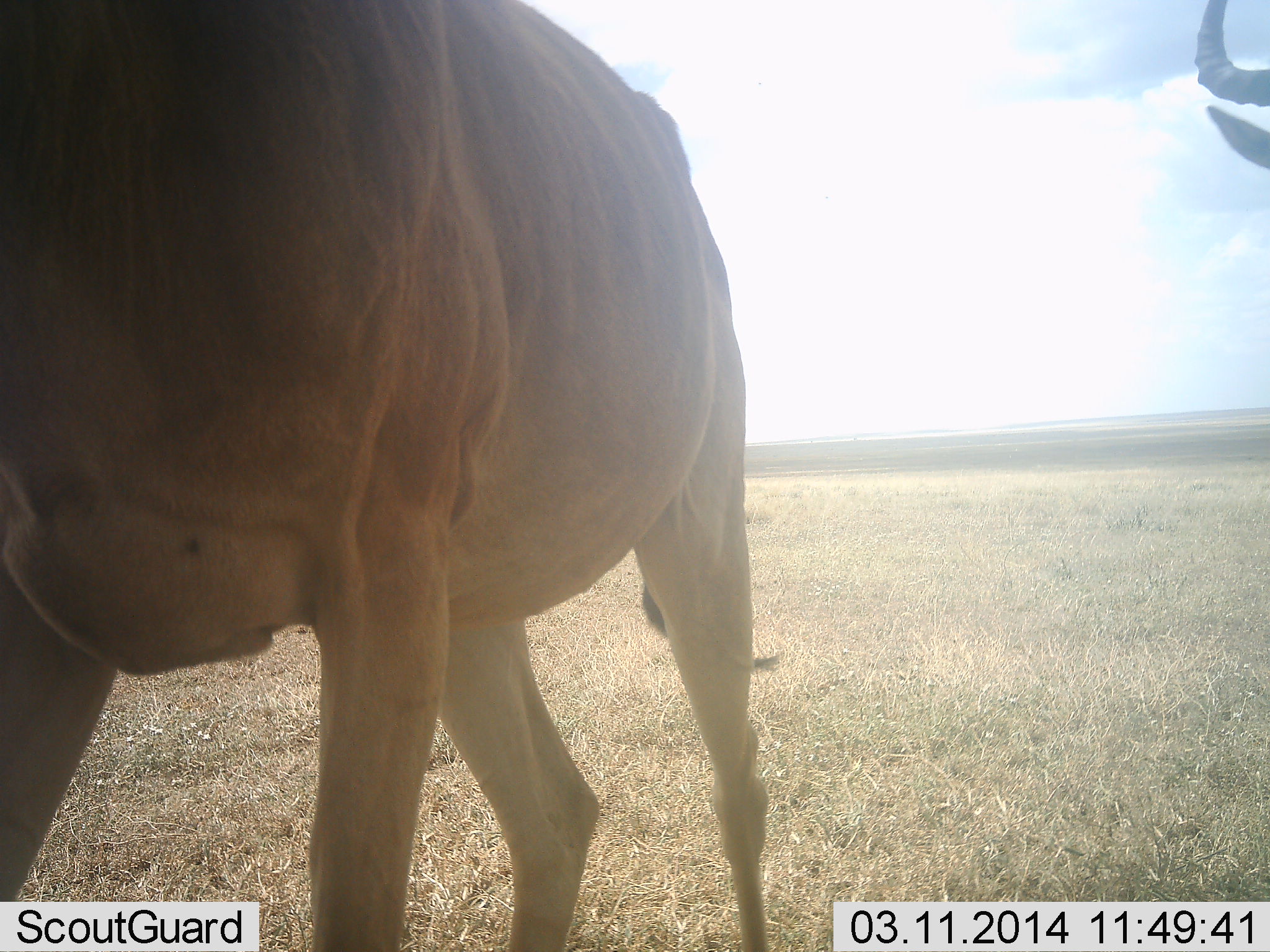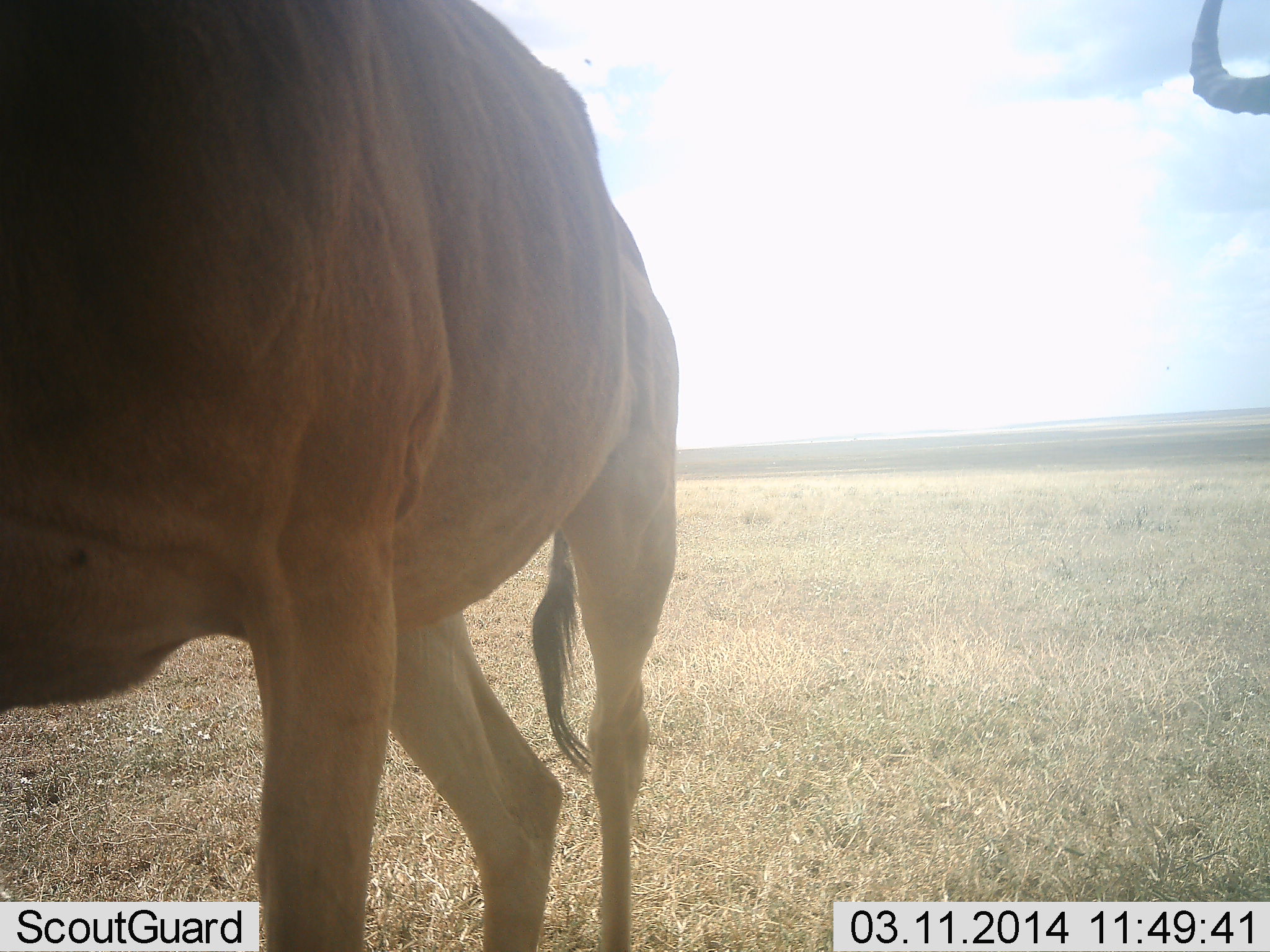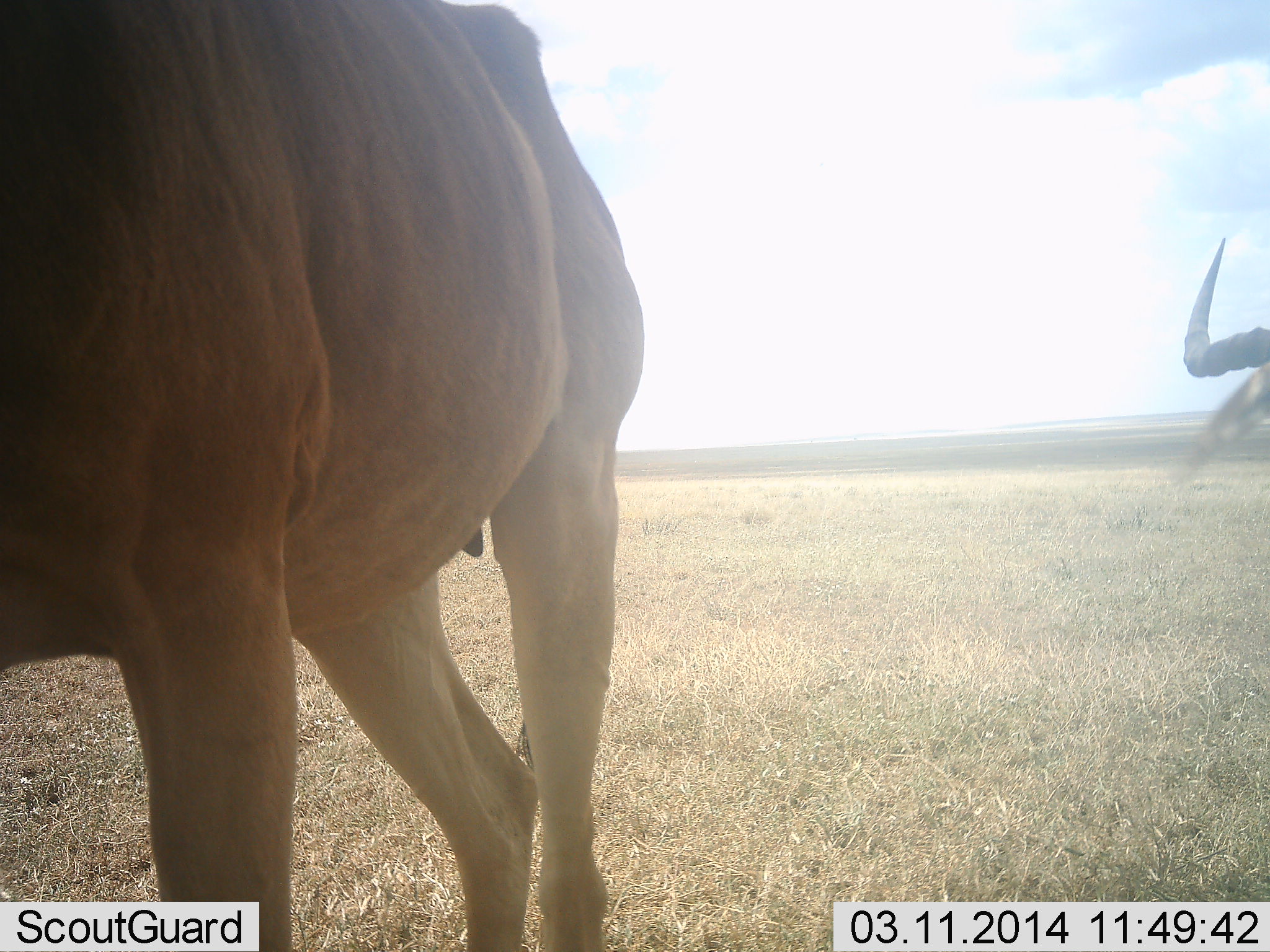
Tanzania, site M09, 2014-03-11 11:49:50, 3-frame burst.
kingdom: Animalia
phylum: Chordata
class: Mammalia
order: Artiodactyla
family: Bovidae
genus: Alcelaphus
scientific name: Alcelaphus buselaphus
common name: hartebeest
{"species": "hartebeest (Alcelaphus buselaphus)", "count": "2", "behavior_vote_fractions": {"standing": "90%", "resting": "0%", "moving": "30%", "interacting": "0%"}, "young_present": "0%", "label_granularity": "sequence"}